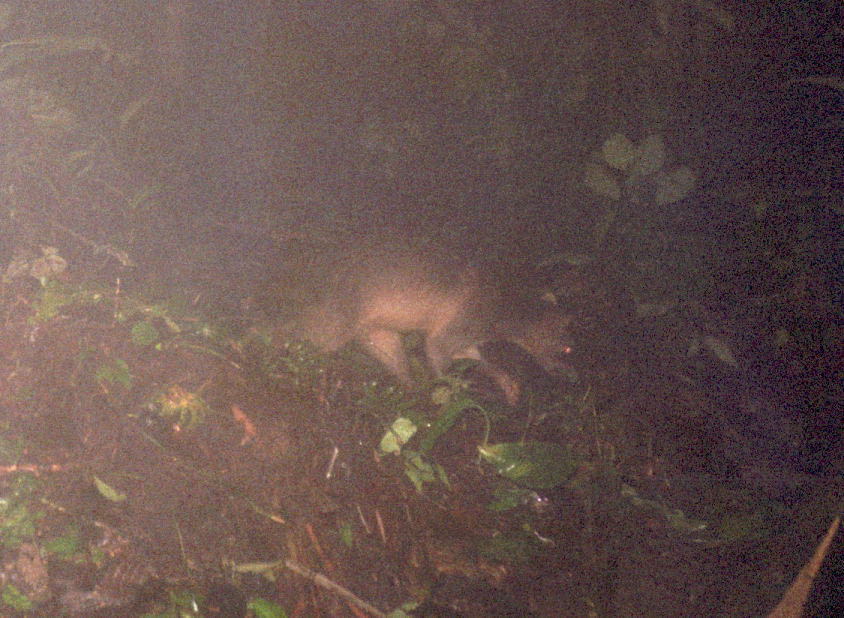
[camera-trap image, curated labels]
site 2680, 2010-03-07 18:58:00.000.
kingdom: Animalia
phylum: Chordata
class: Mammalia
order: Carnivora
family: Procyonidae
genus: Procyon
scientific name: Procyon cancrivorus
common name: crab-eating raccoon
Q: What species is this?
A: Procyon cancrivorus (crab-eating raccoon).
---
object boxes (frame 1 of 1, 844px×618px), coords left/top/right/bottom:
procyon cancrivorus: 308/251/581/407